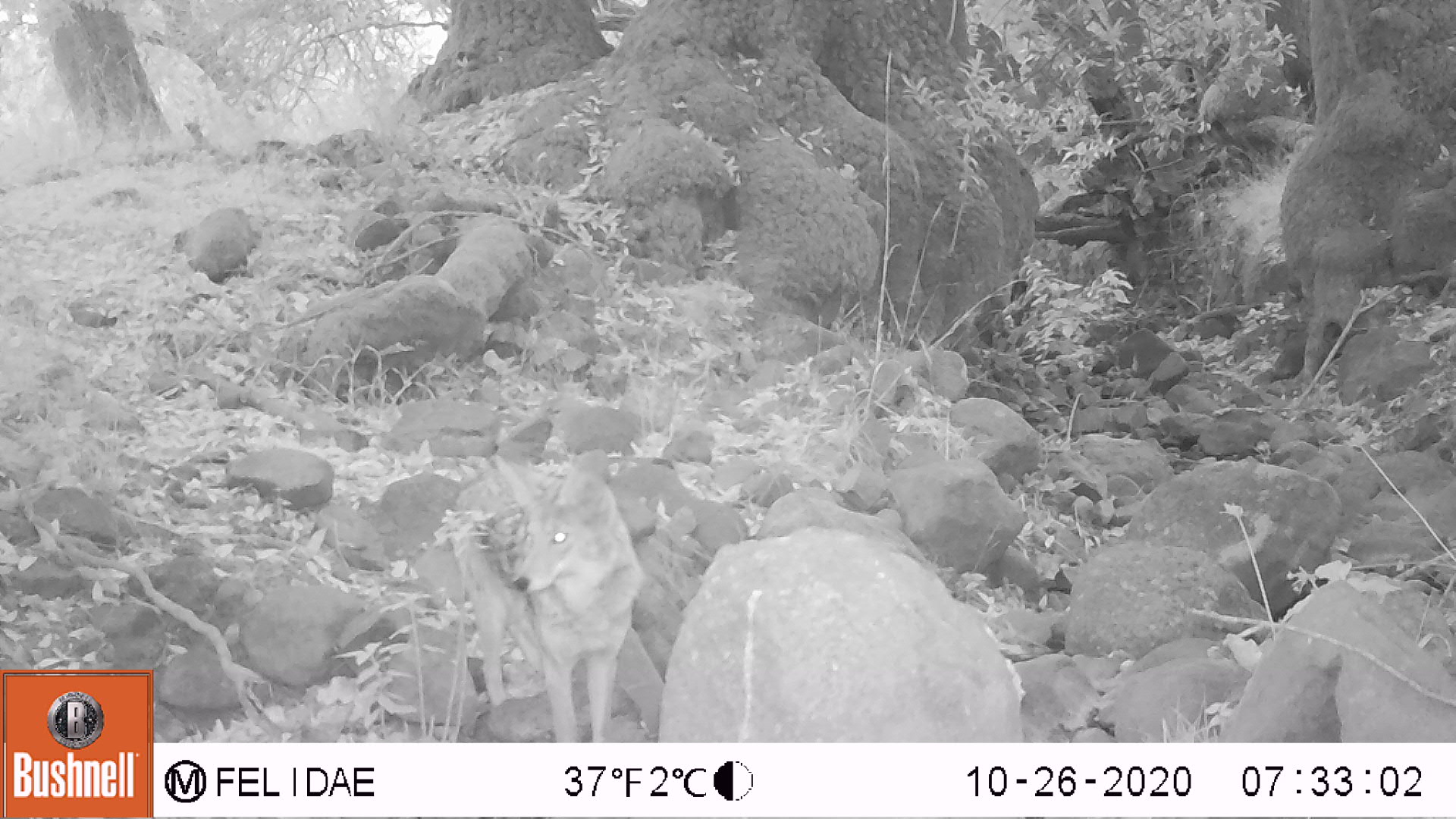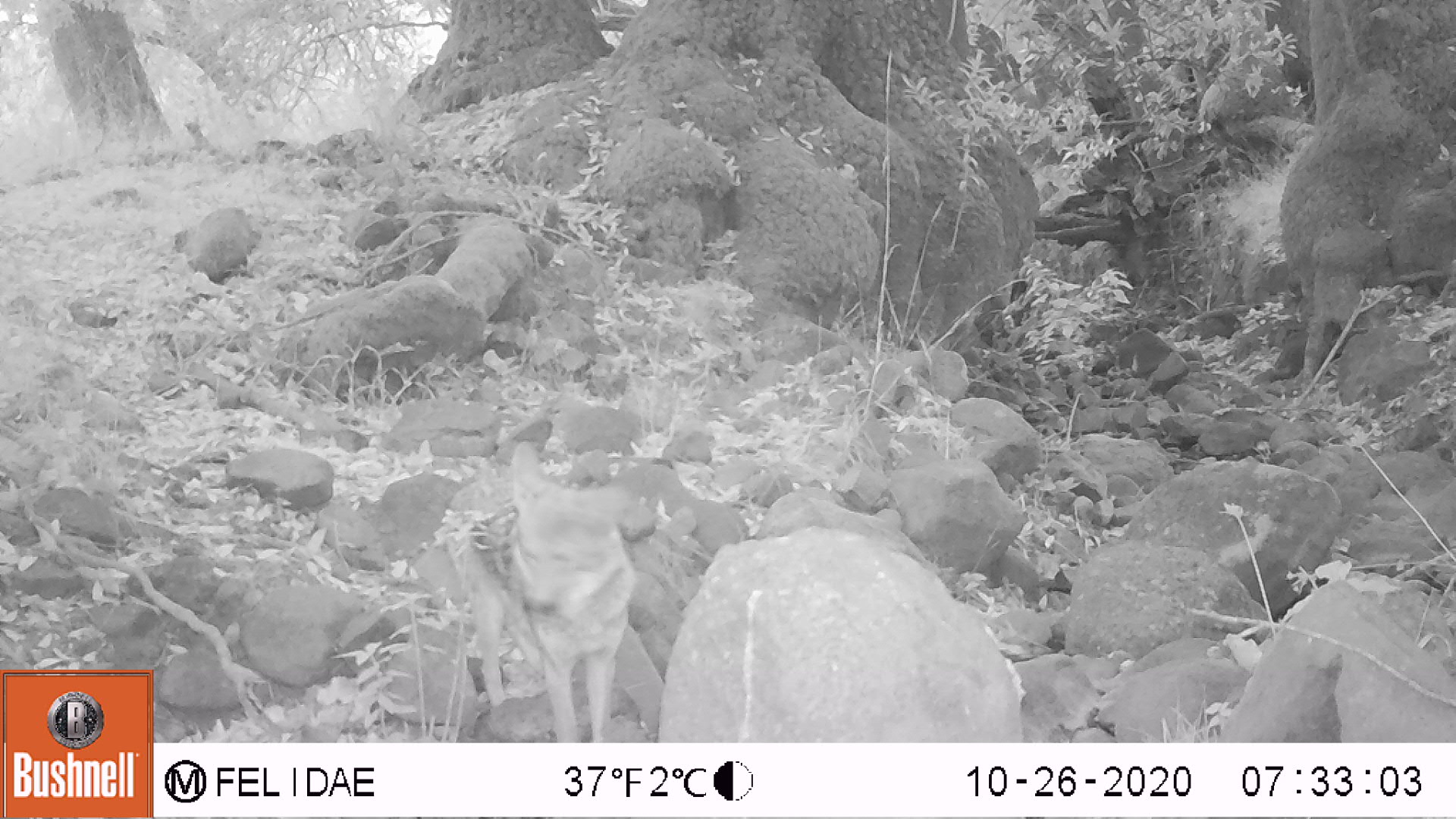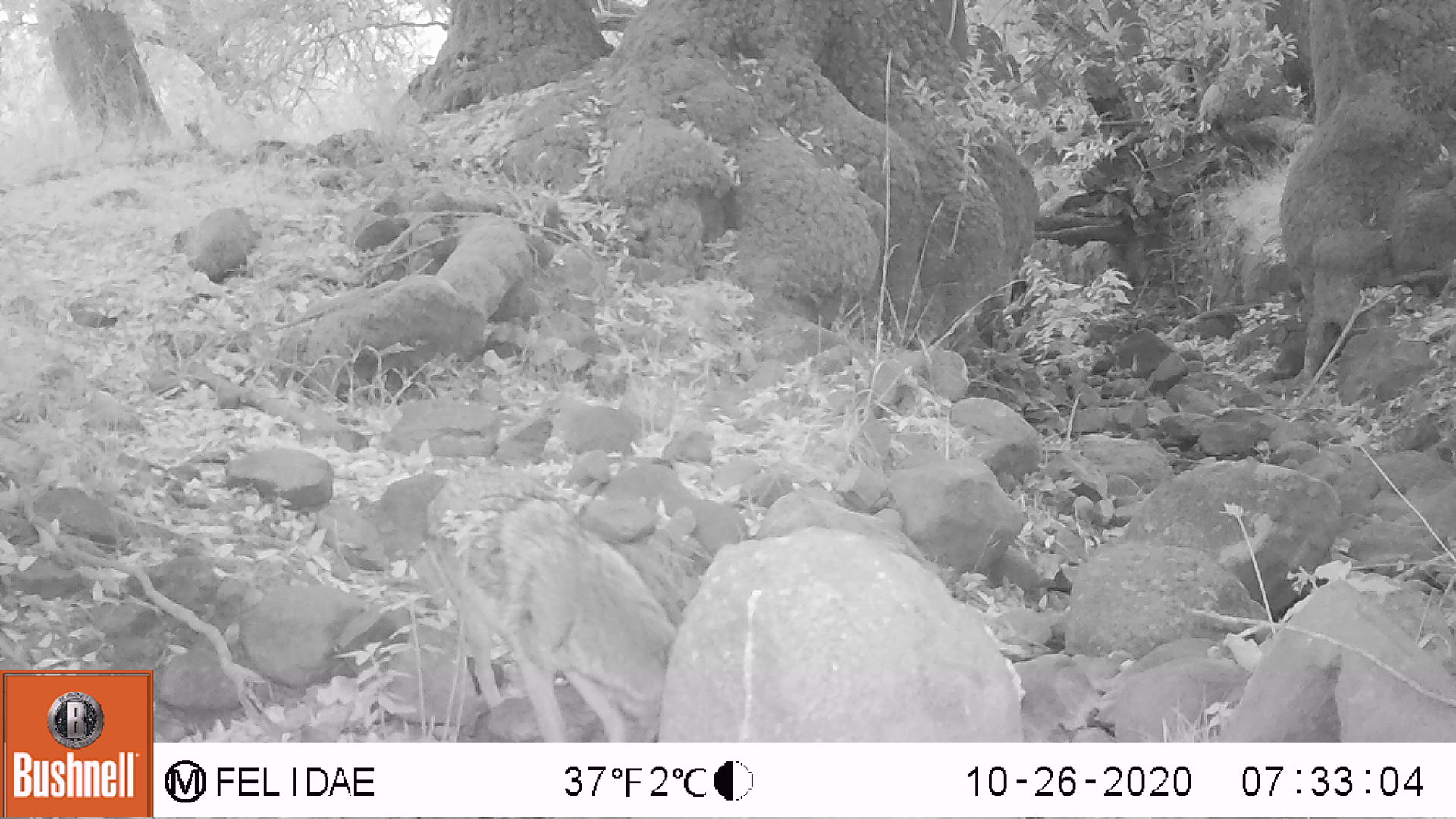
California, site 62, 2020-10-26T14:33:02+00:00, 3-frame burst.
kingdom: Animalia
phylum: Chordata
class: Mammalia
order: Carnivora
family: Canidae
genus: Canis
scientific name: Canis latrans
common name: coyote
Coyote (Canis latrans).